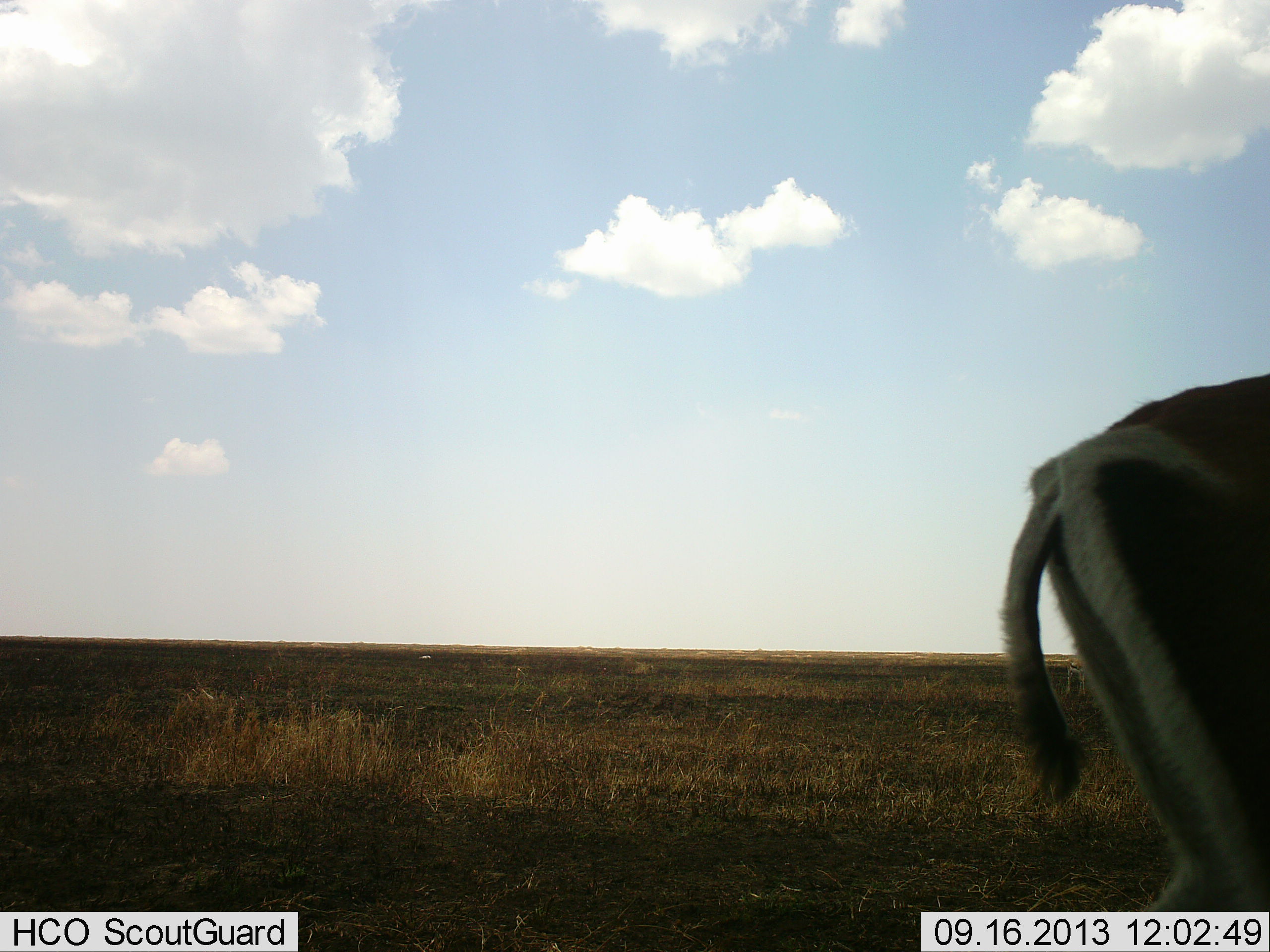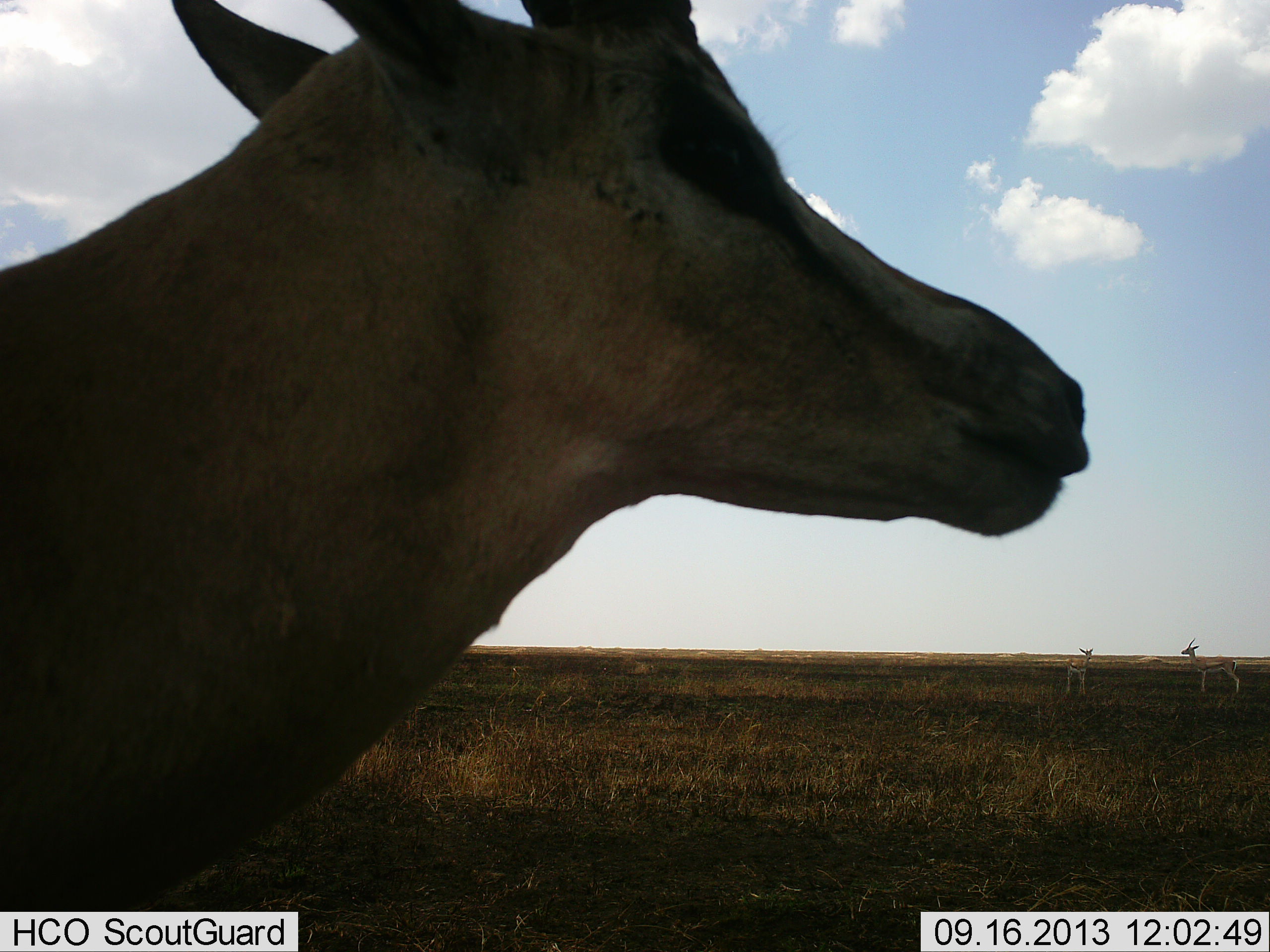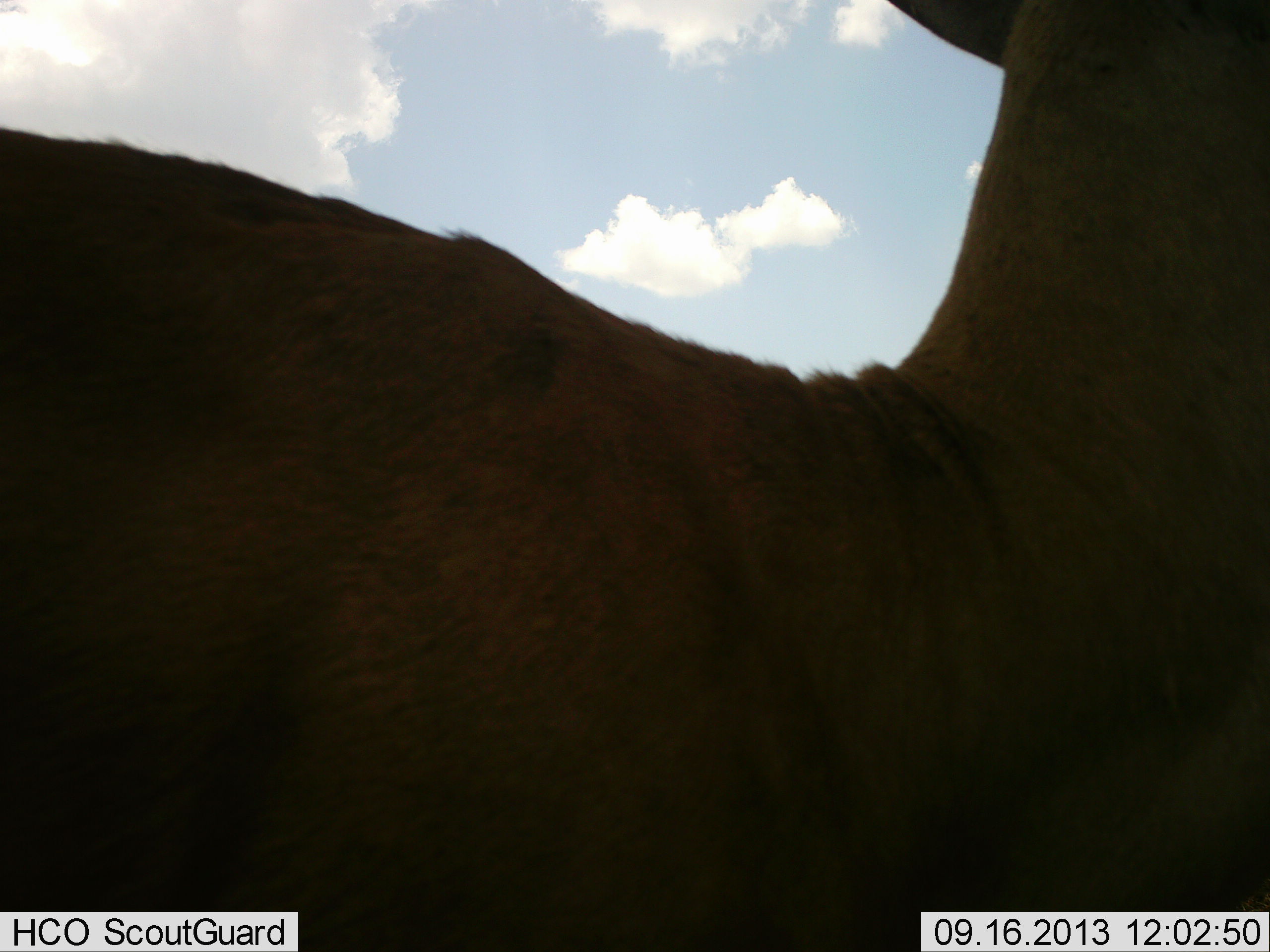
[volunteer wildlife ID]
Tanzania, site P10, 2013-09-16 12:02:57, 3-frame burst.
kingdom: Animalia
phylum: Chordata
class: Mammalia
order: Artiodactyla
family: Bovidae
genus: Nanger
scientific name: Nanger granti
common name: grant's gazelle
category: gazellegrants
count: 2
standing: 32%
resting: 0%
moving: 86%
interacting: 0%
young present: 5%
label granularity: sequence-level